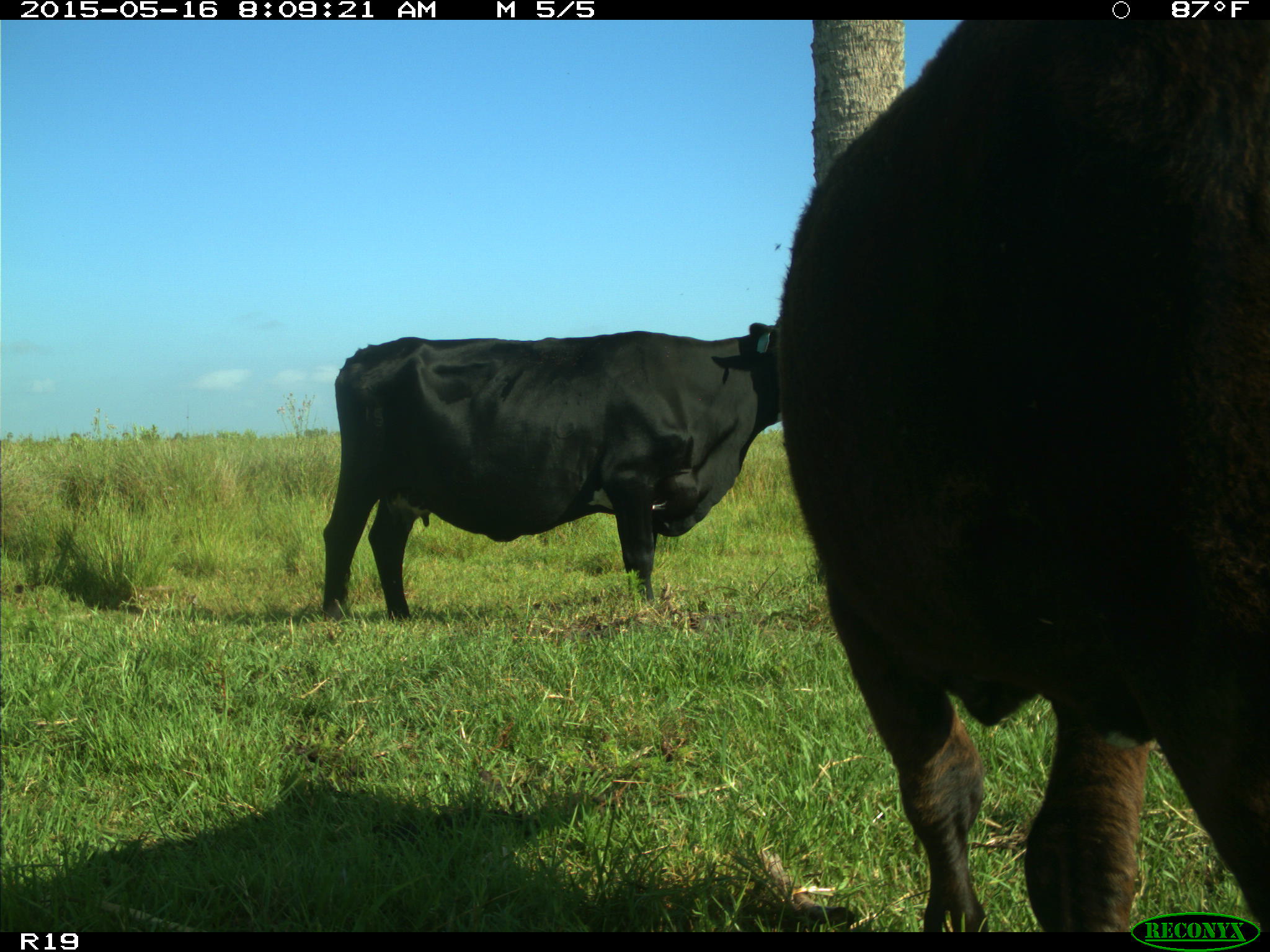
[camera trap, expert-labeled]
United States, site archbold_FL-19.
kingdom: Animalia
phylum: Chordata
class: Mammalia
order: Artiodactyla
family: Bovidae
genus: Bos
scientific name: Bos taurus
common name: domestic cow